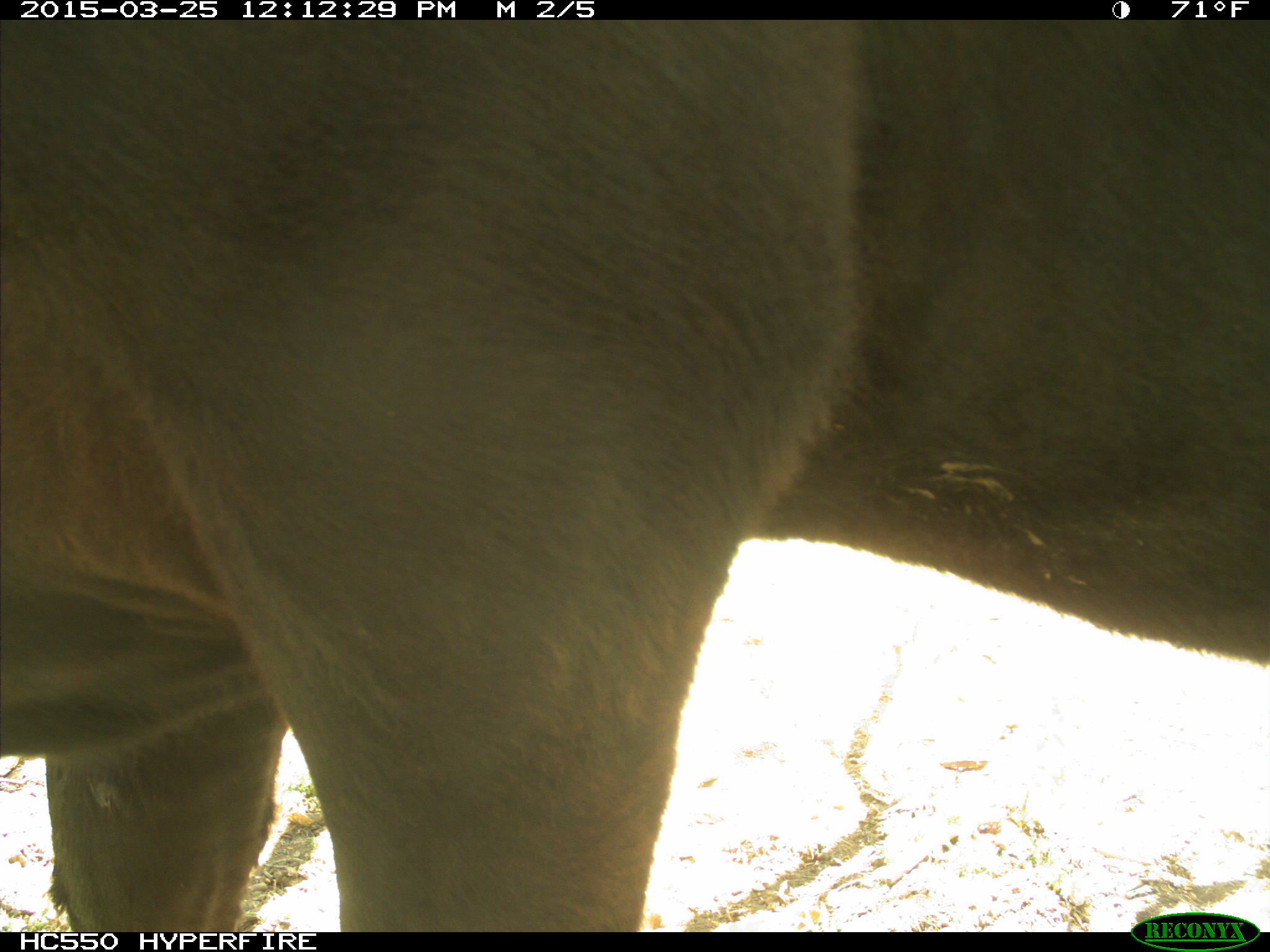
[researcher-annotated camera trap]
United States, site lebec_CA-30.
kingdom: Animalia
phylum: Chordata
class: Mammalia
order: Artiodactyla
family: Bovidae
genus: Bos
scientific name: Bos taurus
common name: domestic cow